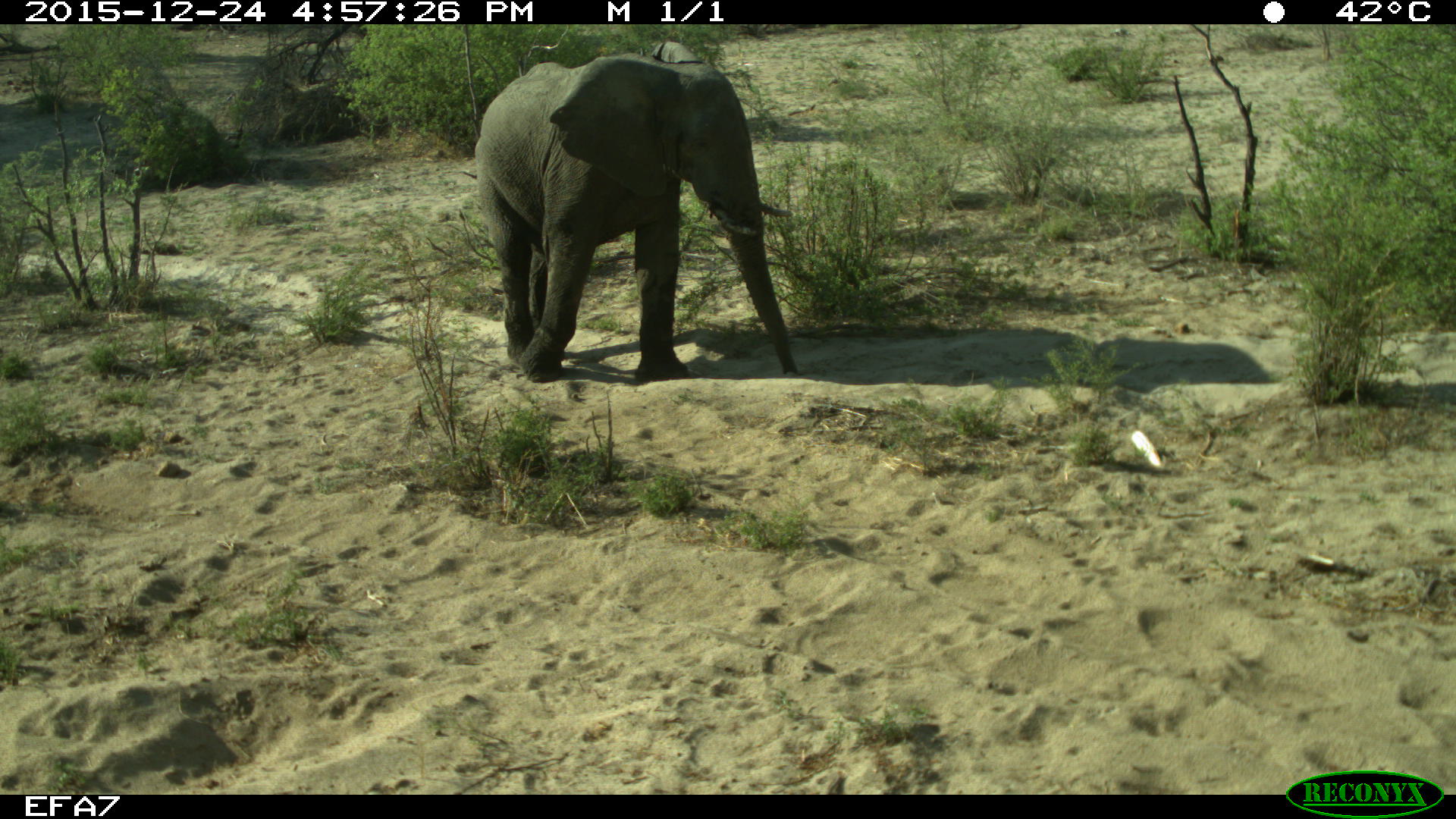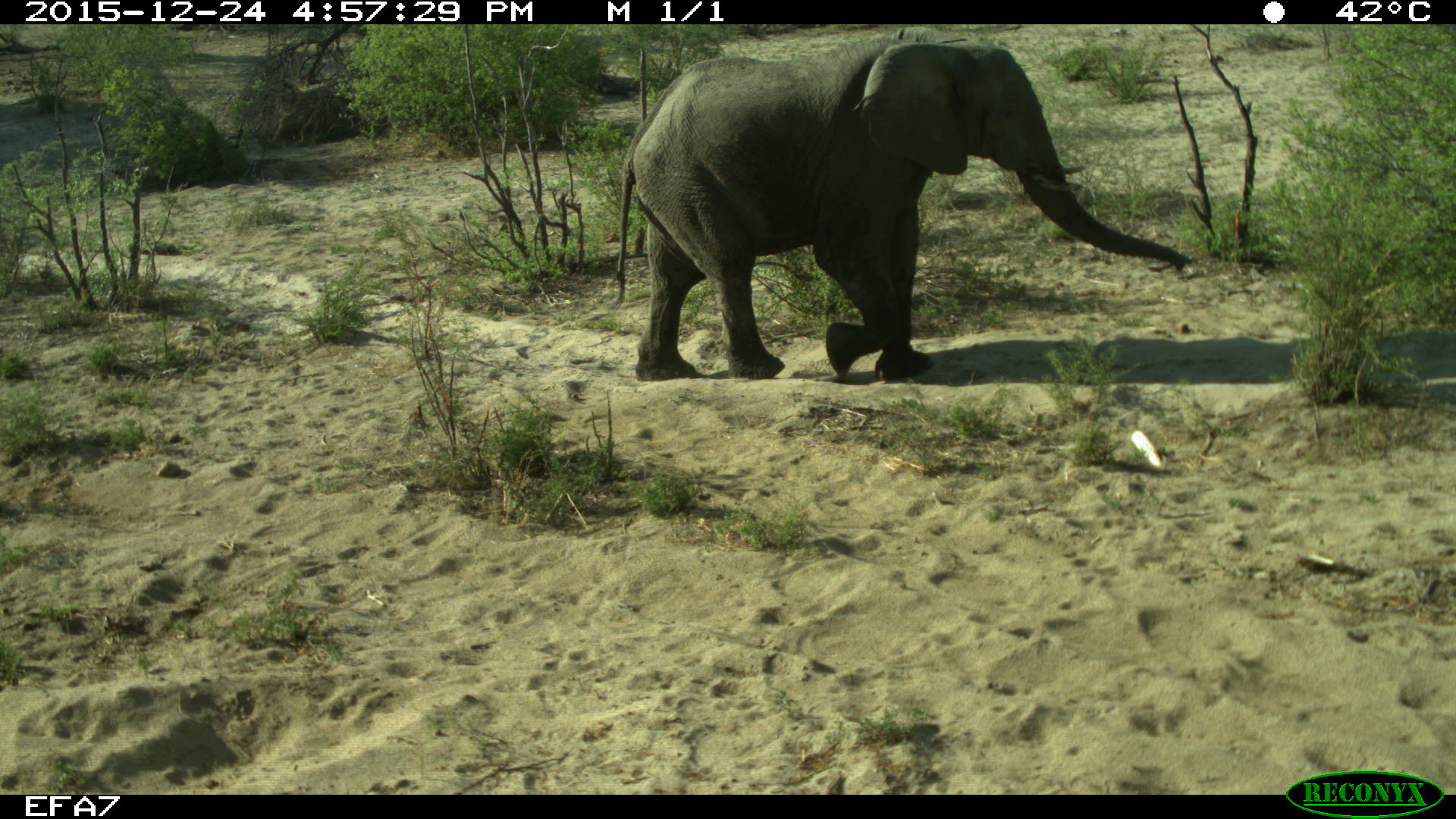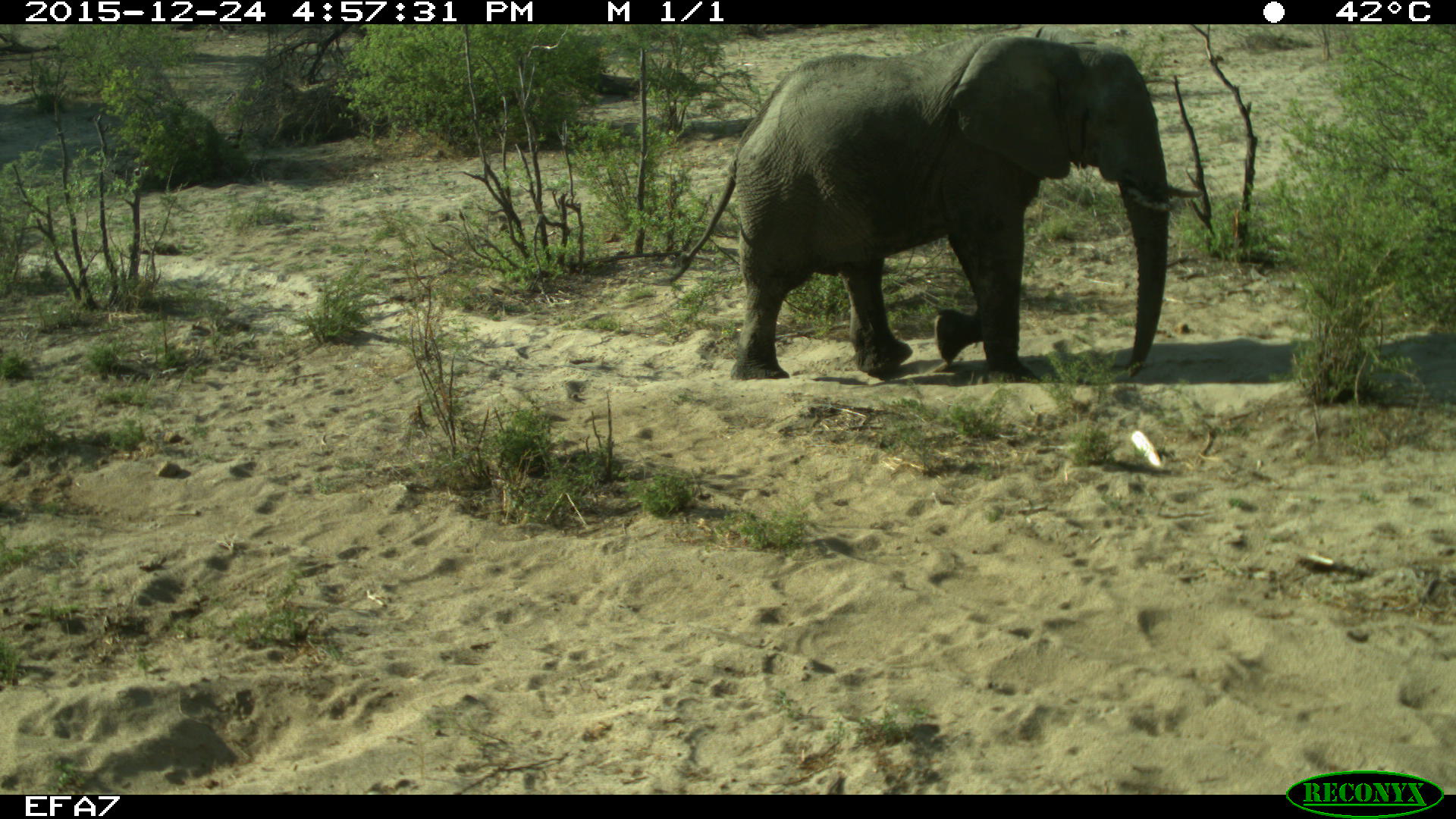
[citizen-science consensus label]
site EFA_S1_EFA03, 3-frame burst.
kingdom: Animalia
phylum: Chordata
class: Mammalia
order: Proboscidea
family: Elephantidae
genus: Loxodonta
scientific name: Loxodonta africana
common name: african bush elephant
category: elephant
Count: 1.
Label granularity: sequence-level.